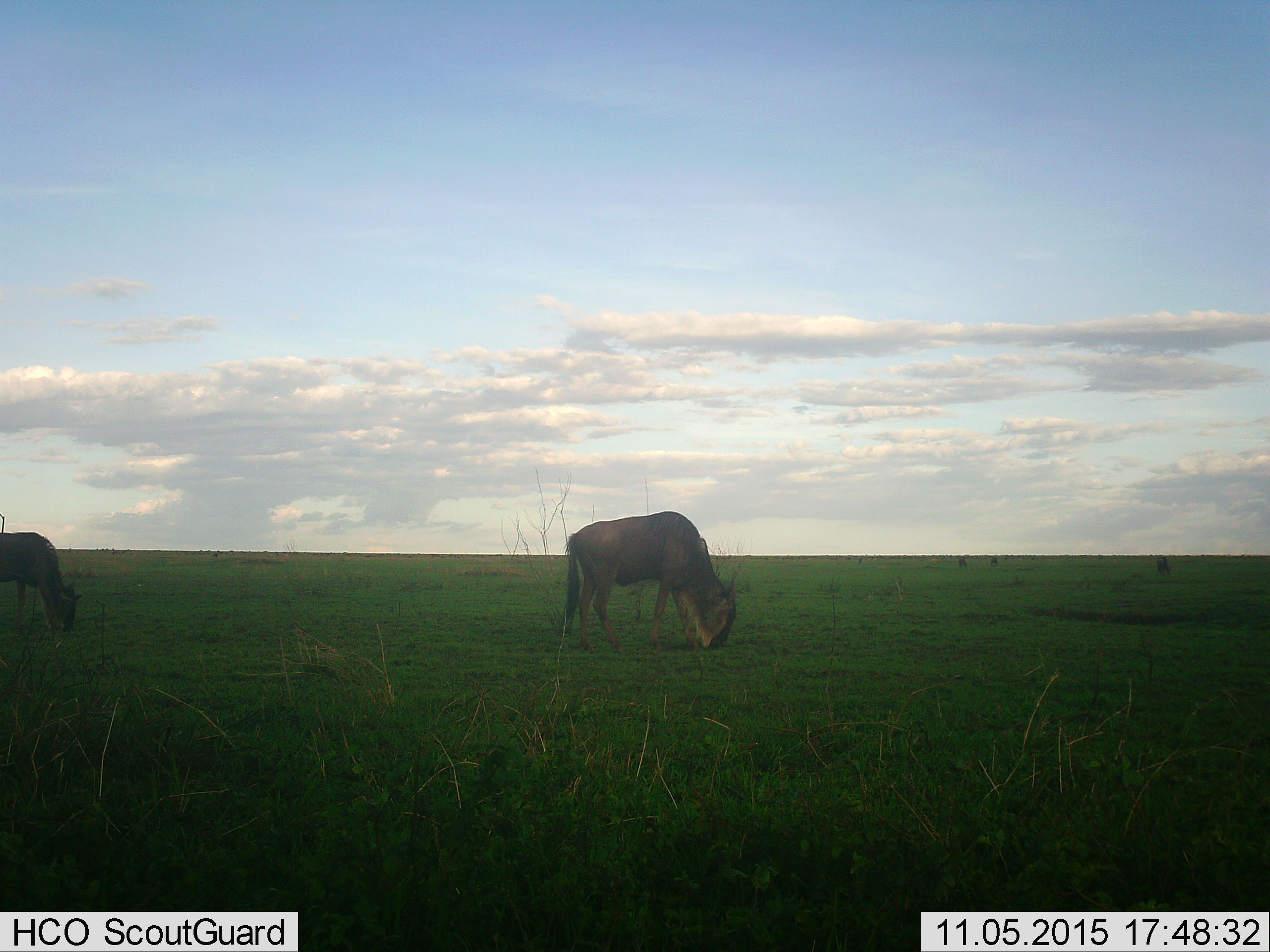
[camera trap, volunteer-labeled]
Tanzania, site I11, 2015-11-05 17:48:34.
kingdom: Animalia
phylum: Chordata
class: Mammalia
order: Artiodactyla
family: Bovidae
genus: Connochaetes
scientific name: Connochaetes taurinus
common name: blue wildebeest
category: wildebeest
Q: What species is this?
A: Wildebeest (blue wildebeest) (Connochaetes taurinus).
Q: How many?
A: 5.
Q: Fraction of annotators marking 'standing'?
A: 30%.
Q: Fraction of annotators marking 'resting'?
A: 10%.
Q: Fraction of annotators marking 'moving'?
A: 10%.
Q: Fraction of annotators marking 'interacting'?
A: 0%.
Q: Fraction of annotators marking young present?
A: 0%.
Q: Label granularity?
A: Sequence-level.